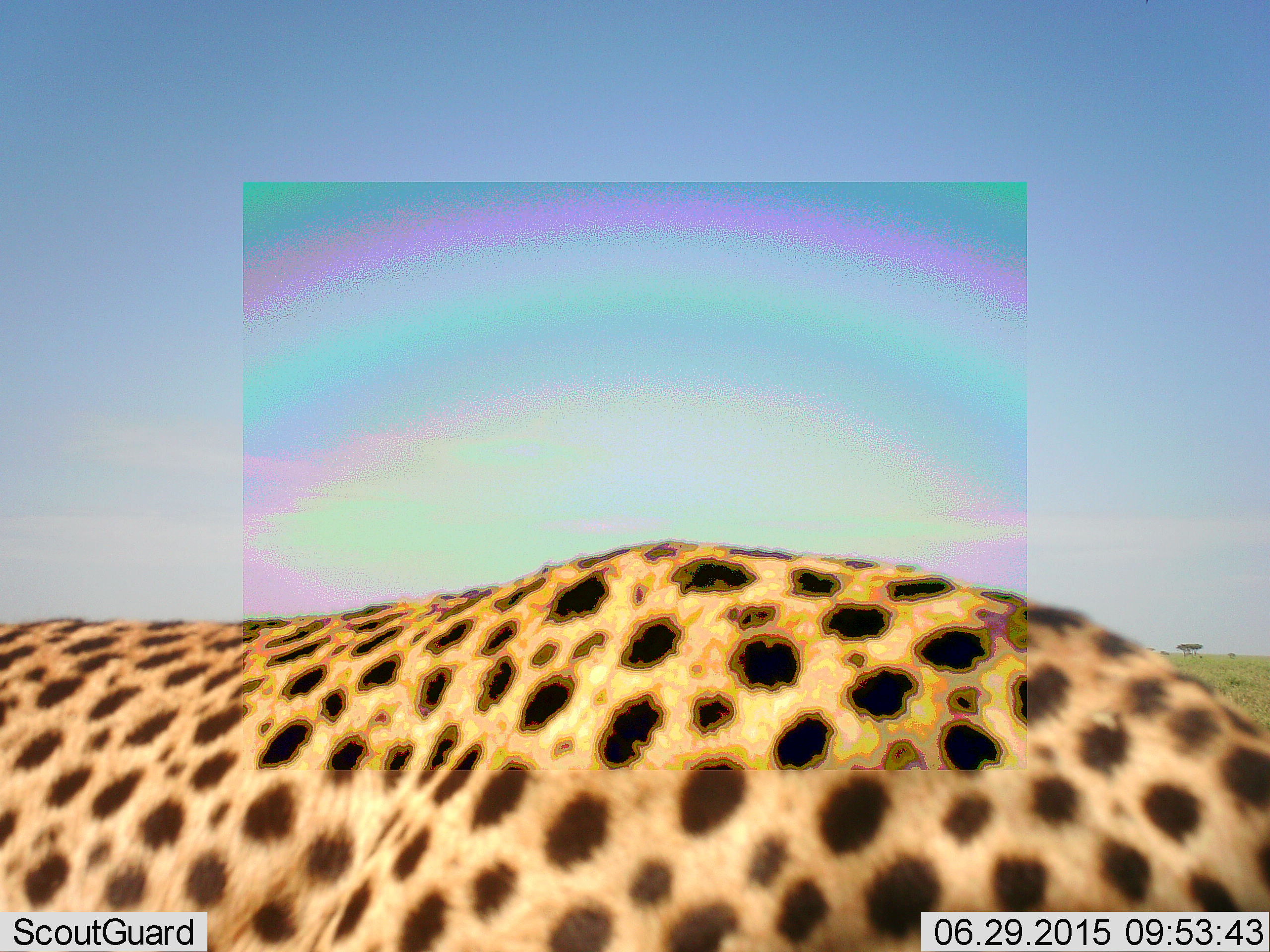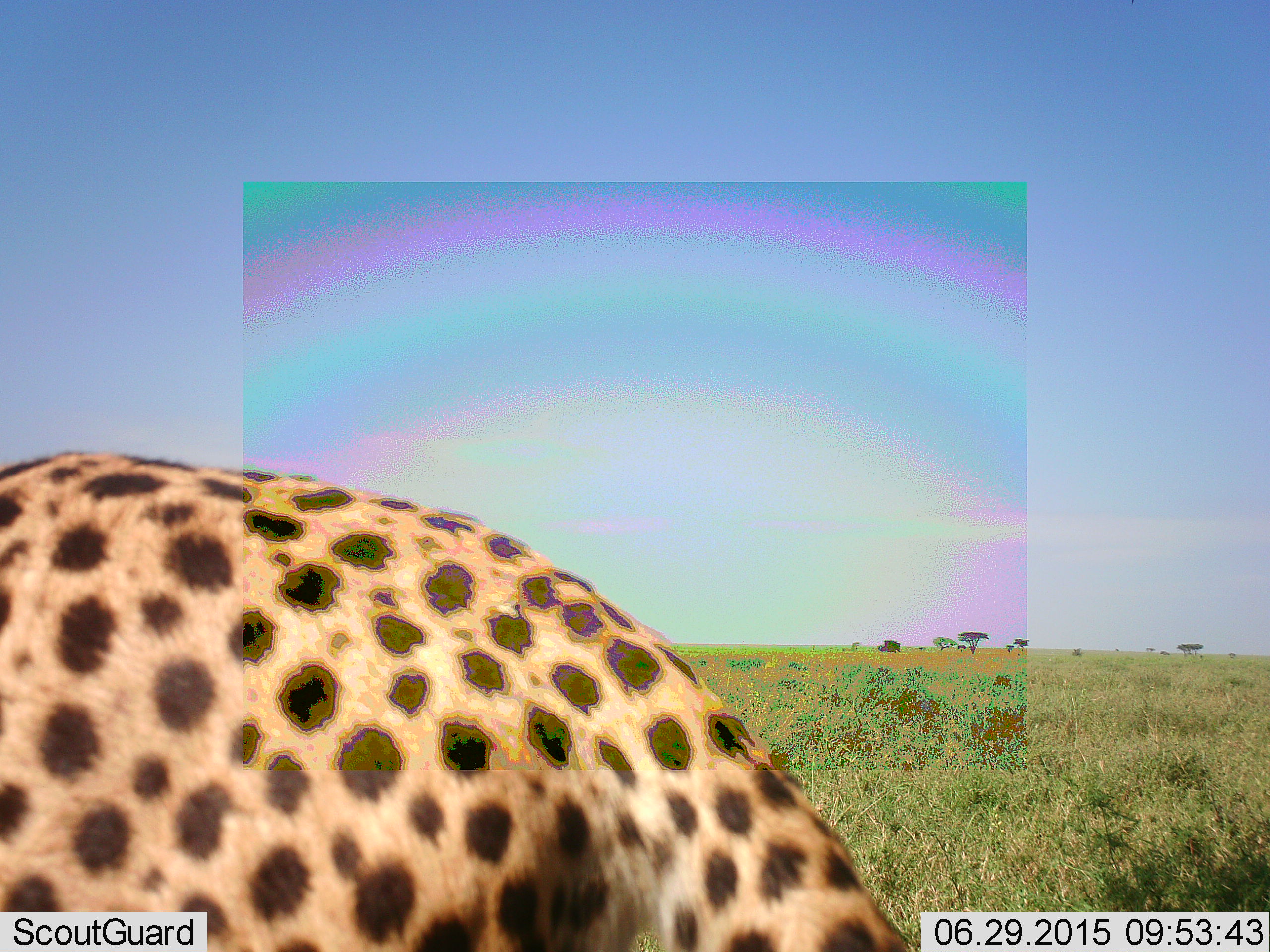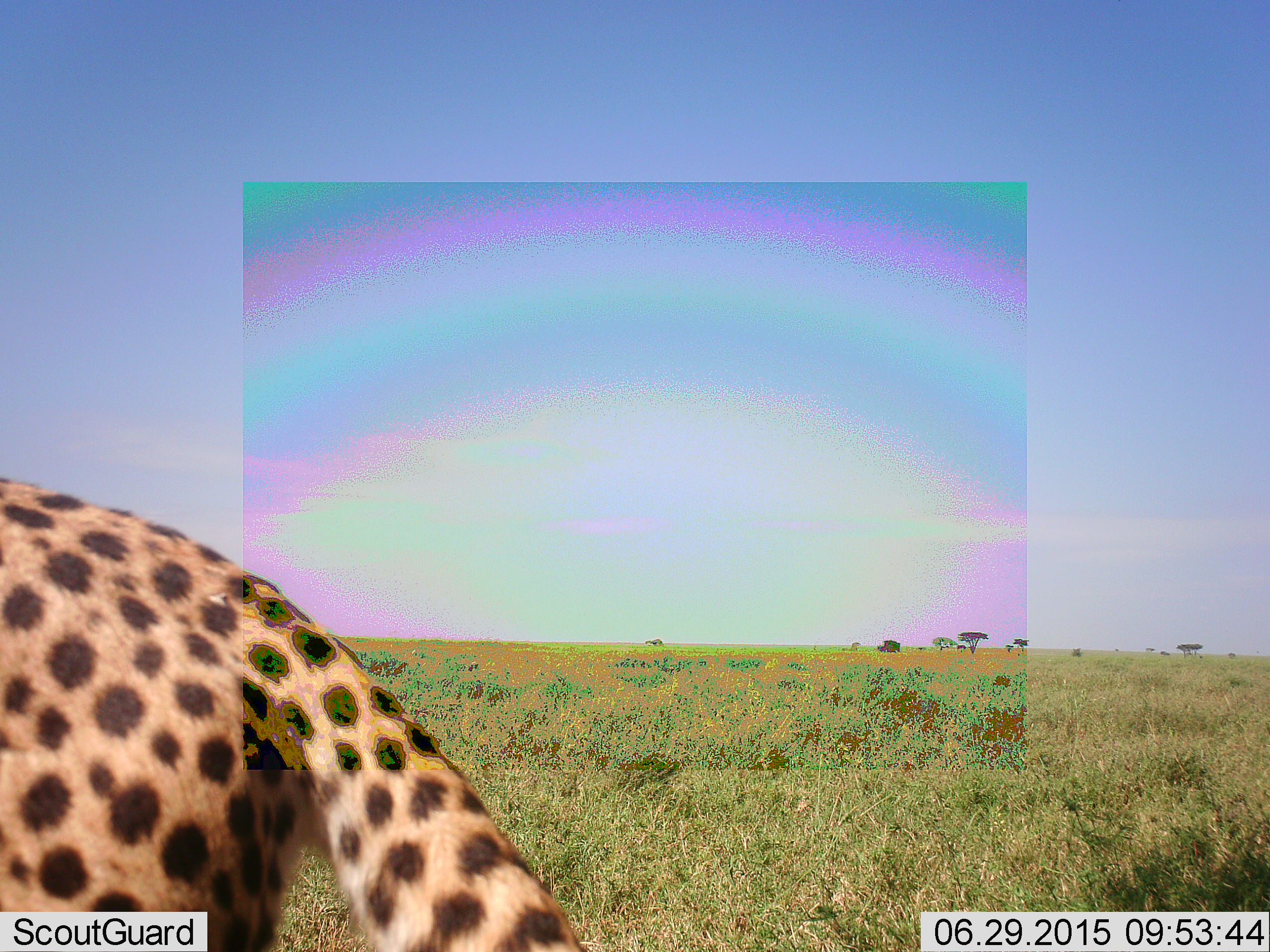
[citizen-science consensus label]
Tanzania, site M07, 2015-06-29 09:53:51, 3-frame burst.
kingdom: Animalia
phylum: Chordata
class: Mammalia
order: Carnivora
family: Felidae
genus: Acinonyx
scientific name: Acinonyx jubatus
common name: cheetah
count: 1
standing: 0%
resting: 0%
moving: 100%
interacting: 0%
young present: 0%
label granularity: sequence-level